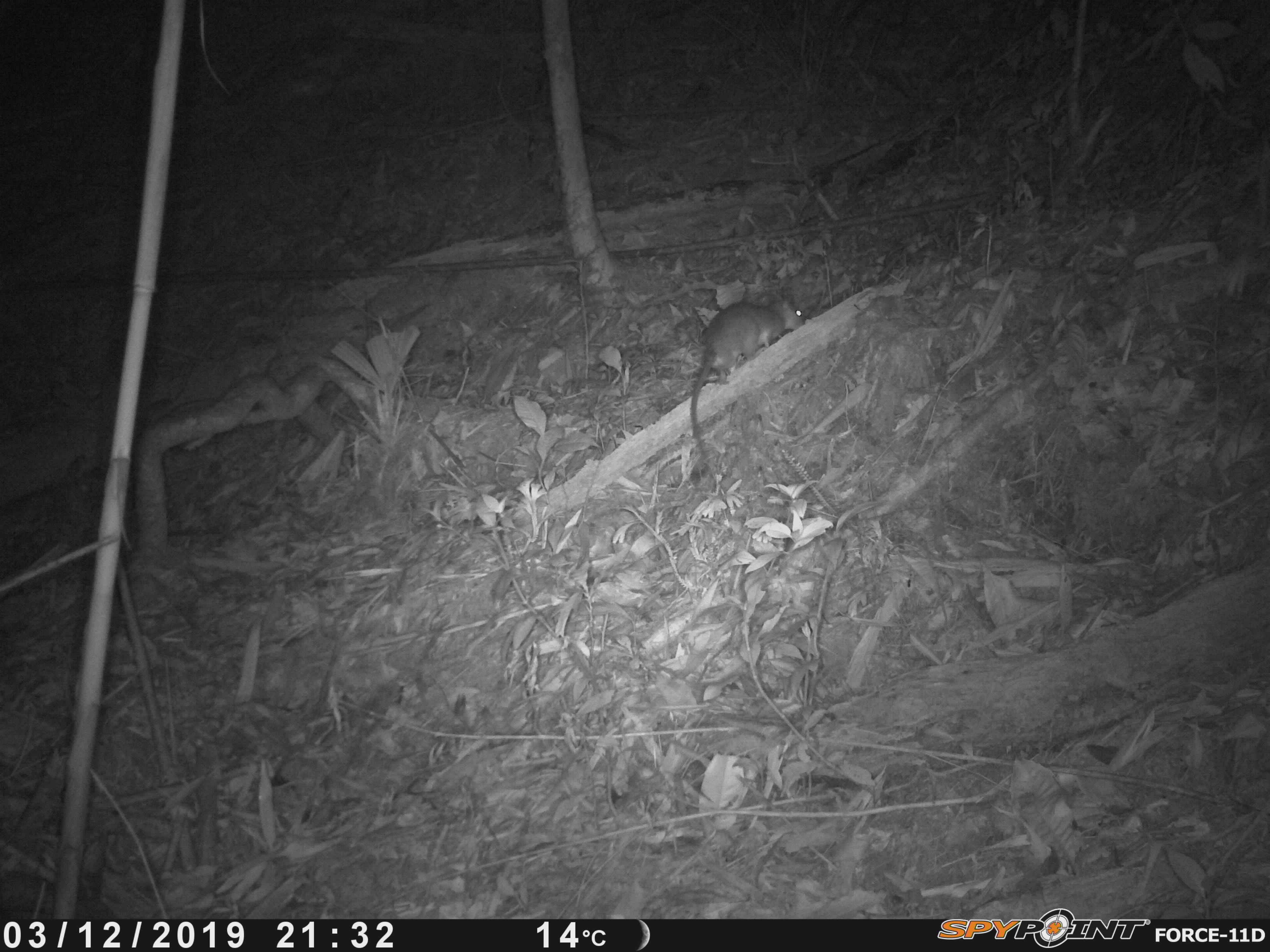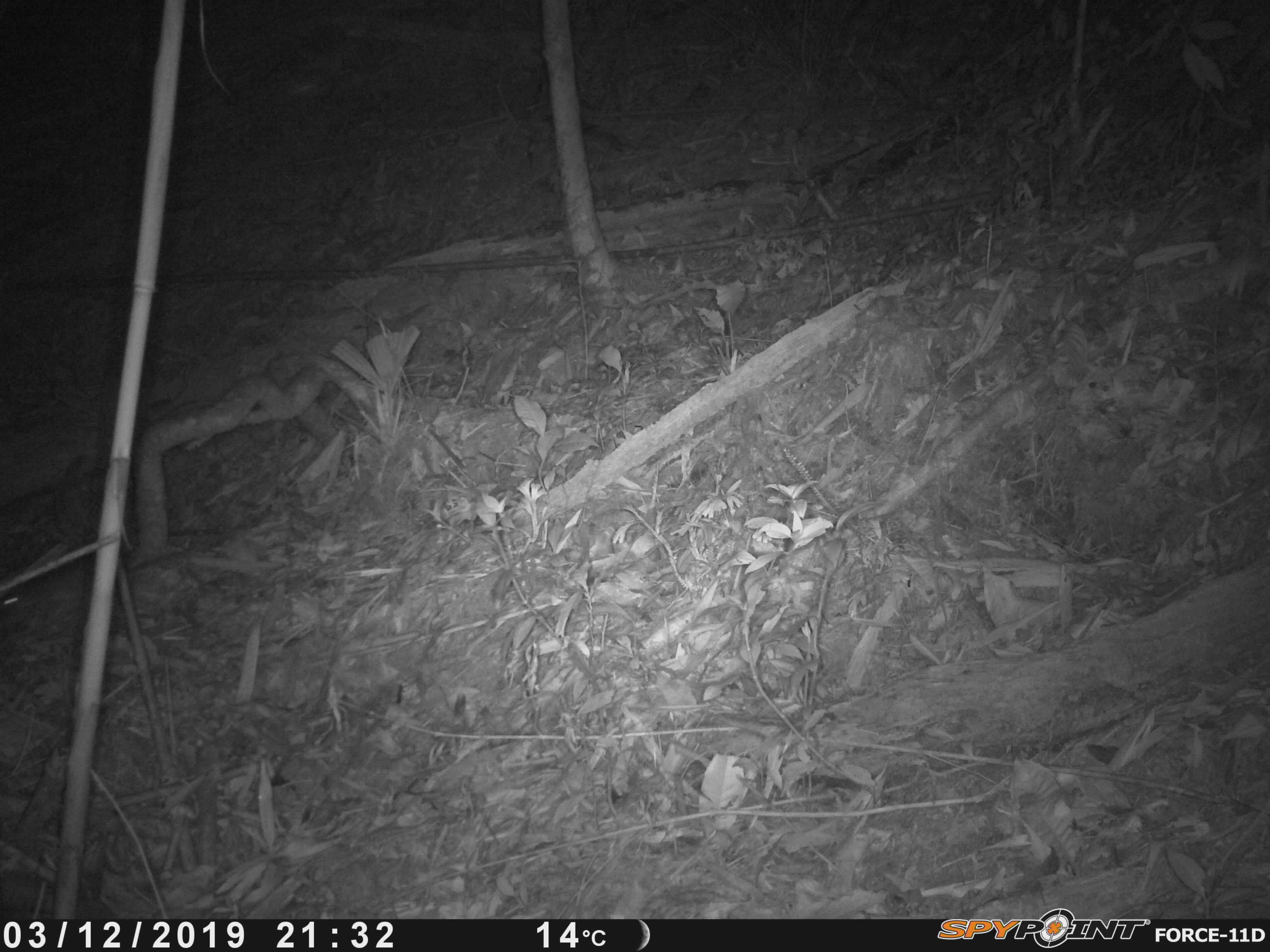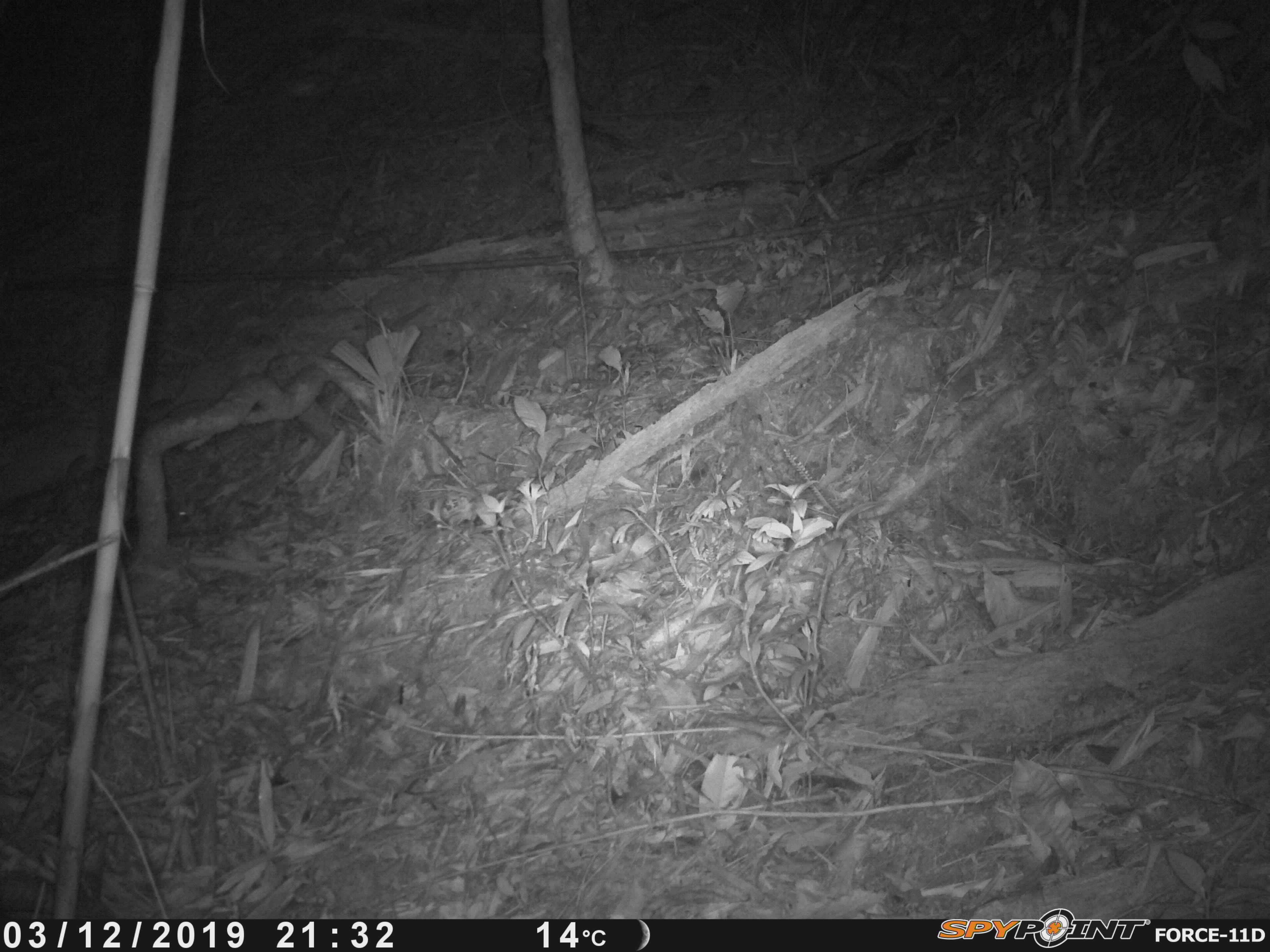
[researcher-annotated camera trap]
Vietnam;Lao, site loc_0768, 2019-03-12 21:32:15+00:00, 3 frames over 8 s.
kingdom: Animalia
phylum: Chordata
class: Mammalia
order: Rodentia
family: Muridae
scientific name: Muridae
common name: old-world mice and rats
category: unidentified murid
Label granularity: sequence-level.